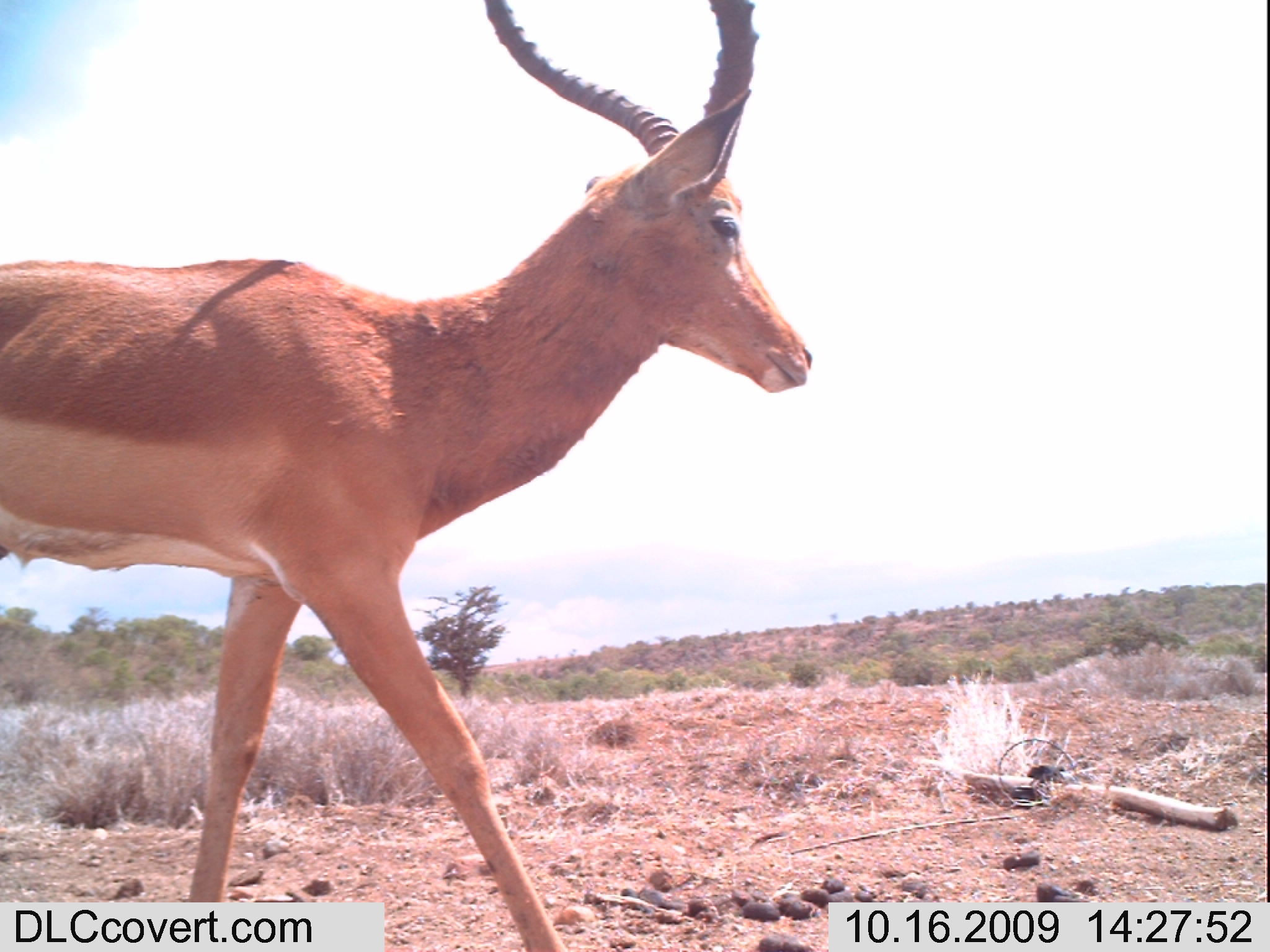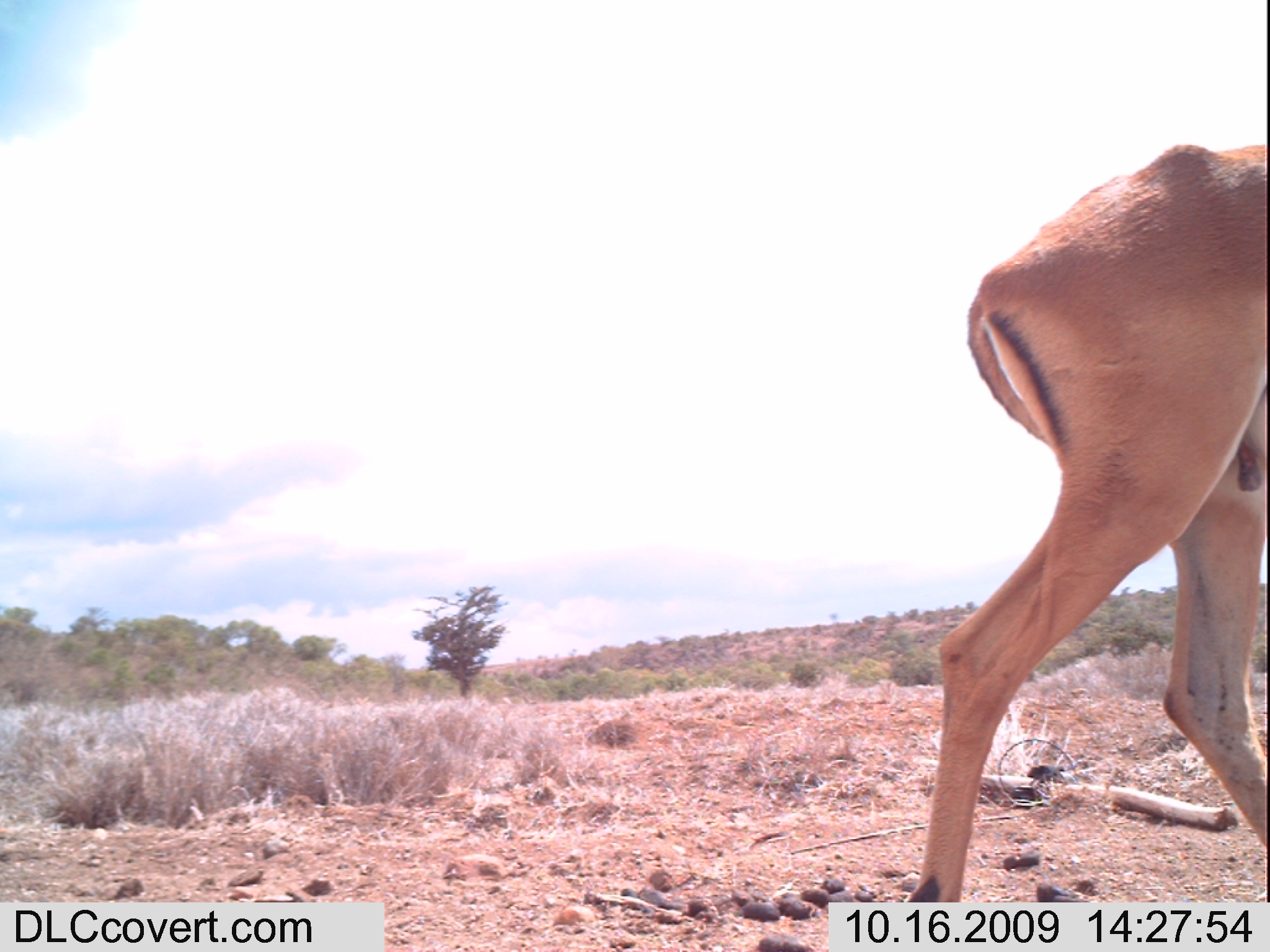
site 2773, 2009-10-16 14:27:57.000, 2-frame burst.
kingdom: Animalia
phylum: Chordata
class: Mammalia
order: Artiodactyla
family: Bovidae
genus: Aepyceros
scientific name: Aepyceros melampus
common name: impala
Aepyceros melampus (impala), count 1.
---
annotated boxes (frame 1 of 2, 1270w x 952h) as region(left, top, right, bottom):
aepyceros melampus: region(0, 0, 813, 946)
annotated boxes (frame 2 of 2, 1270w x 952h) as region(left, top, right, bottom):
aepyceros melampus: region(908, 141, 1270, 898)